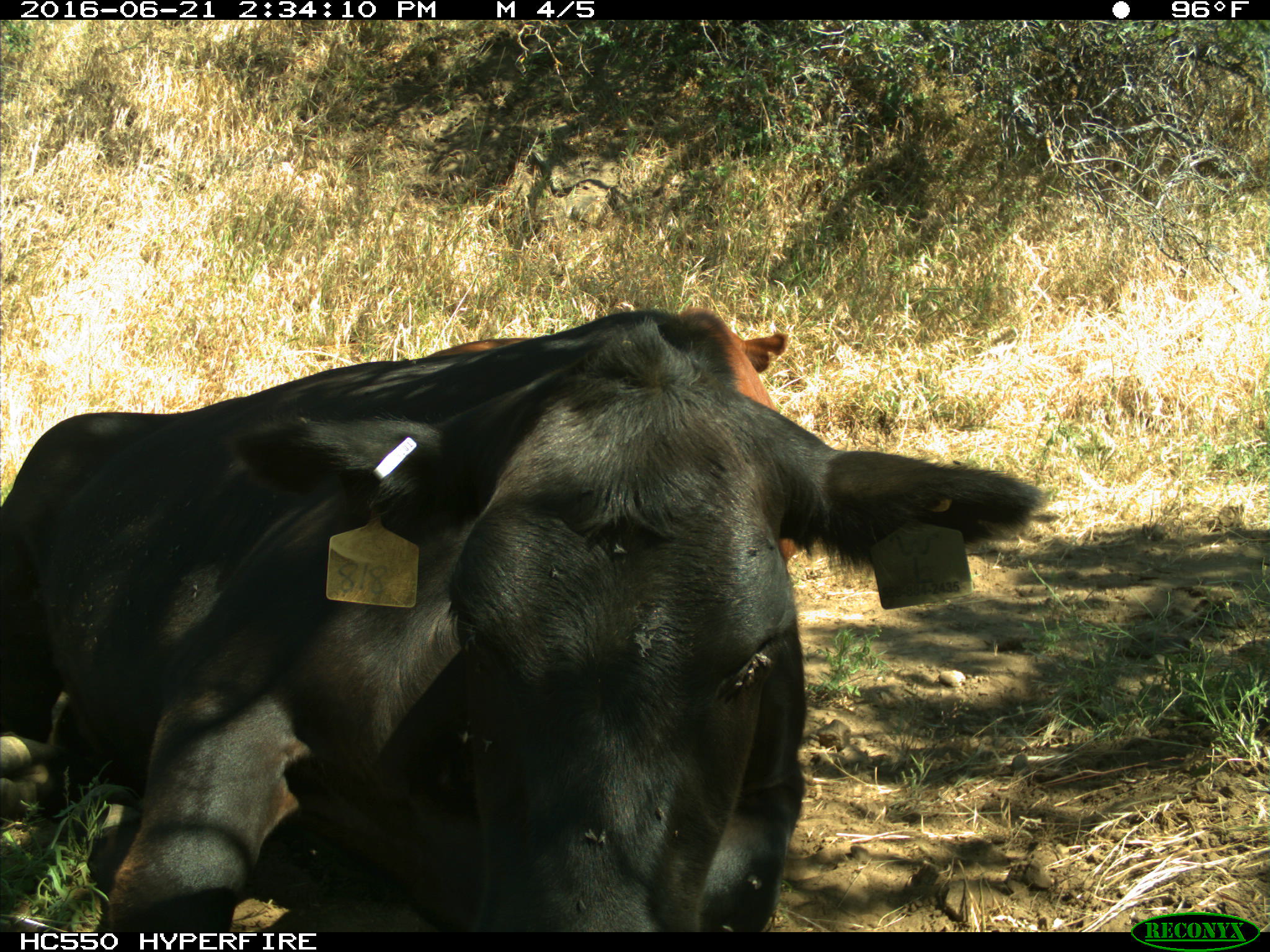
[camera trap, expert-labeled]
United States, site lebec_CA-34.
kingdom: Animalia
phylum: Chordata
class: Mammalia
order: Artiodactyla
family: Bovidae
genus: Bos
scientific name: Bos taurus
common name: domestic cow